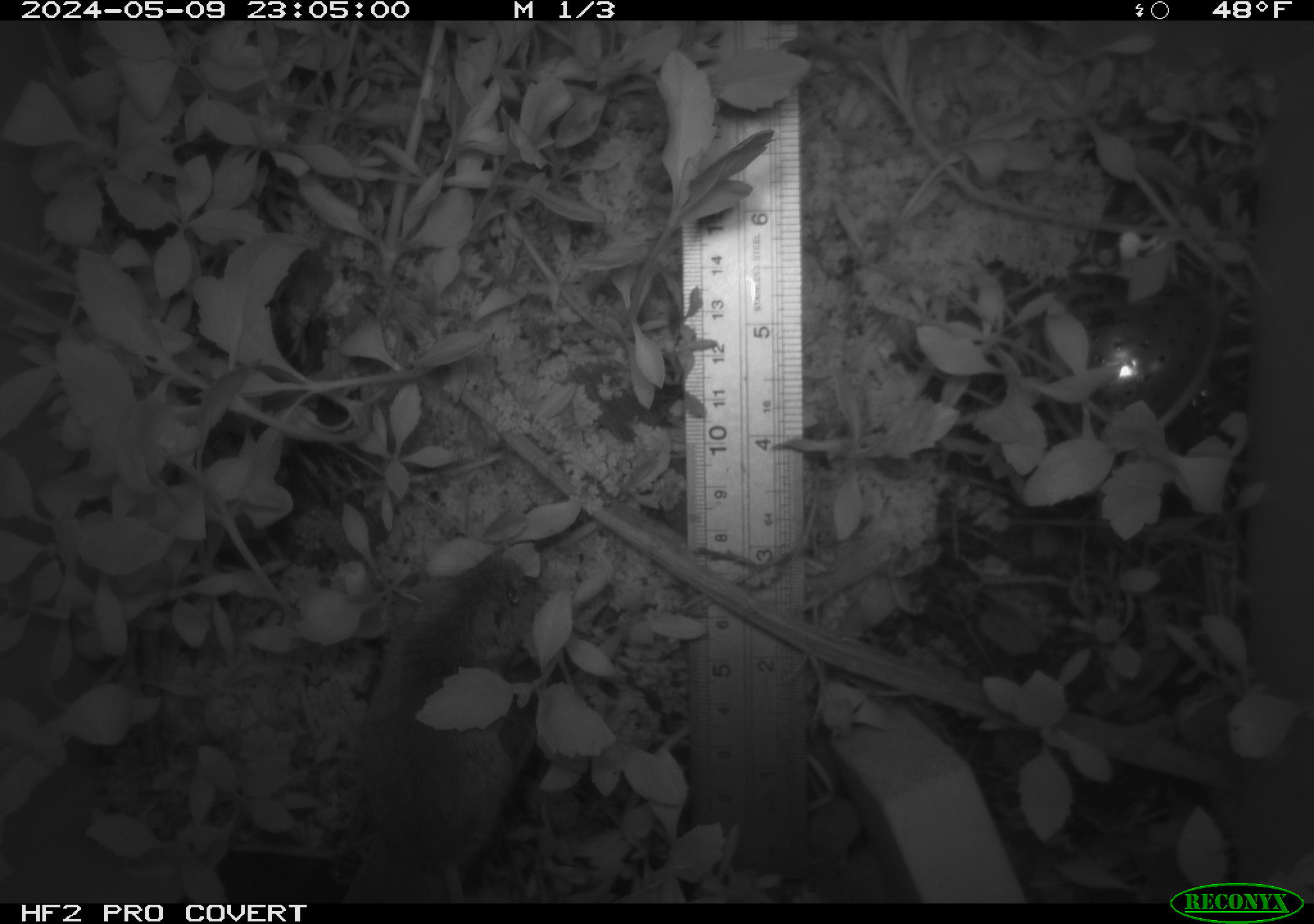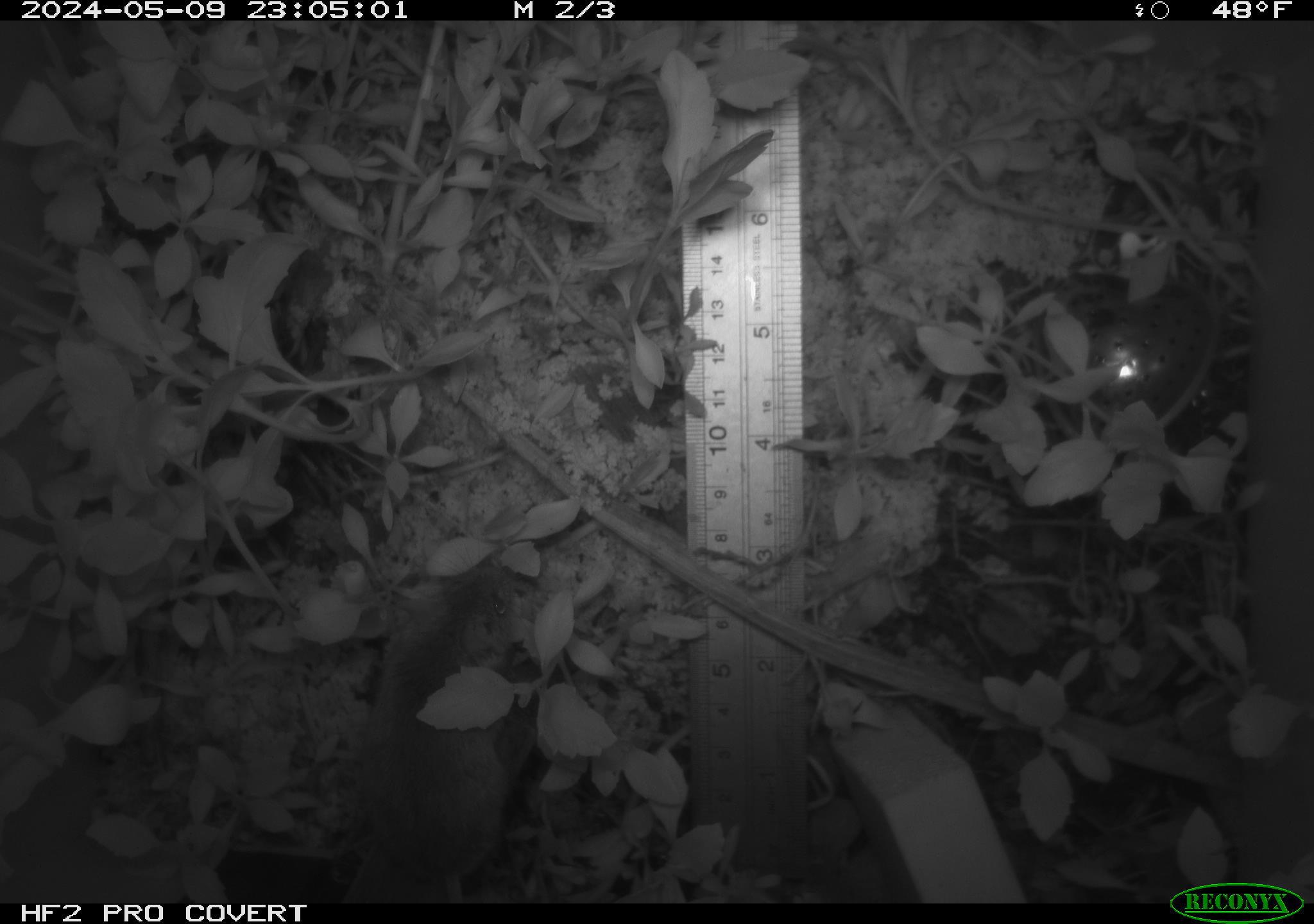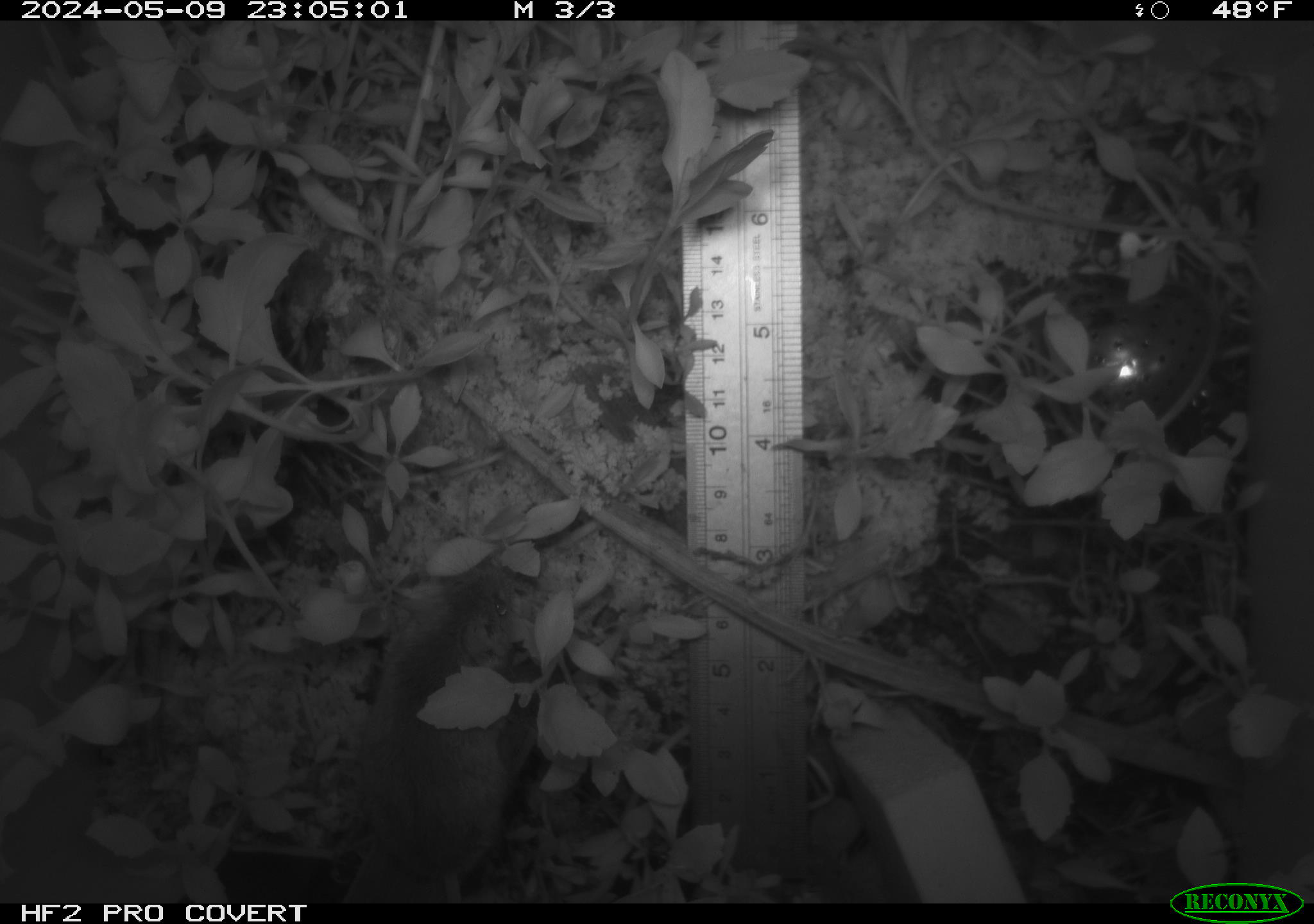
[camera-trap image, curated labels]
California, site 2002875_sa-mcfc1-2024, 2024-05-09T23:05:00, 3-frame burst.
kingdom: Animalia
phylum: Chordata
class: Mammalia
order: Rodentia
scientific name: Rodentia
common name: mouse species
Mouse species (Rodentia).